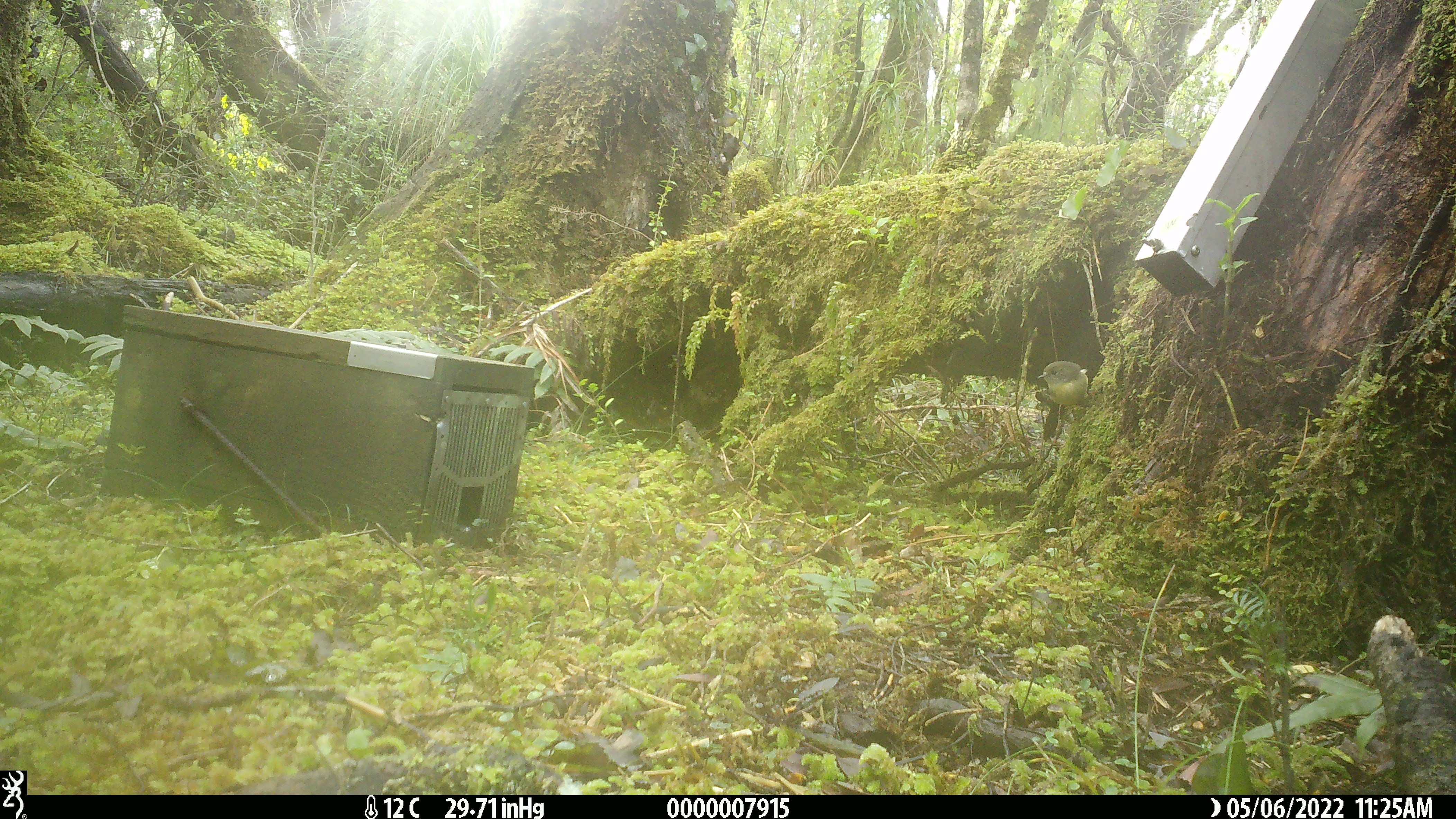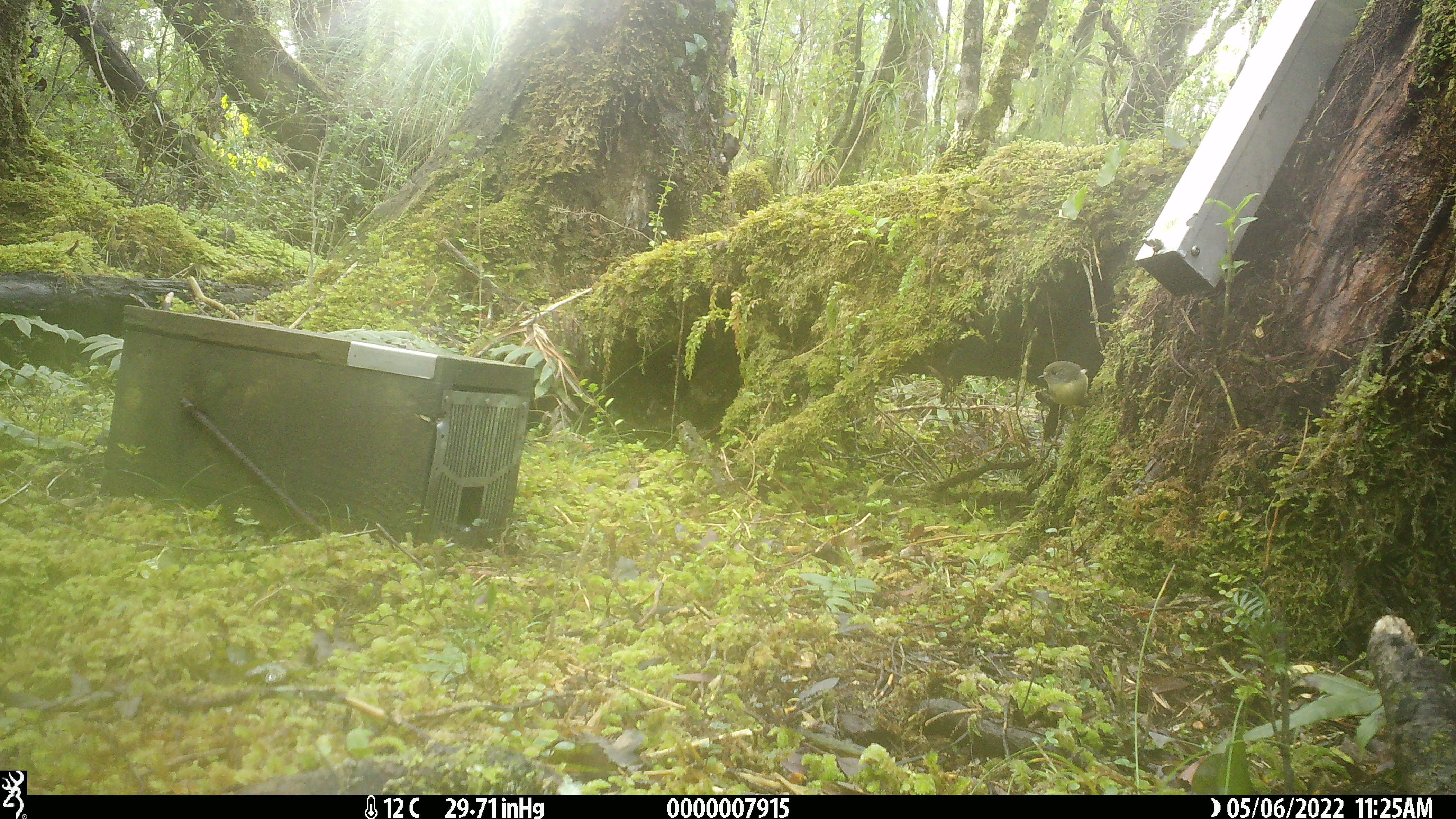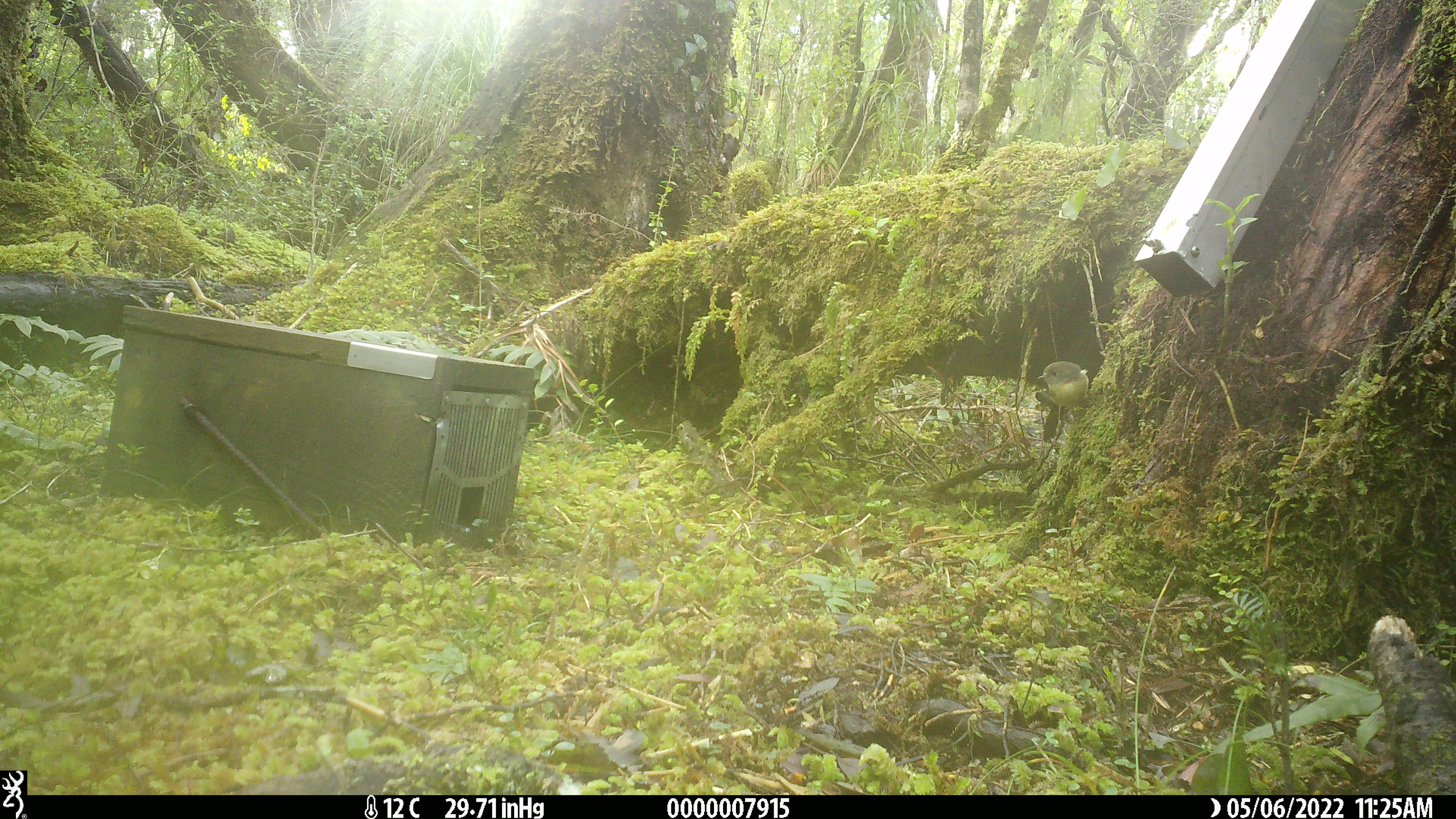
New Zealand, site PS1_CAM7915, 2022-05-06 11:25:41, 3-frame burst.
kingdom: Animalia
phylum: Chordata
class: Aves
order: Passeriformes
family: Petroicidae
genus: Petroica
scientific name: Petroica macrocephala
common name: tomtit